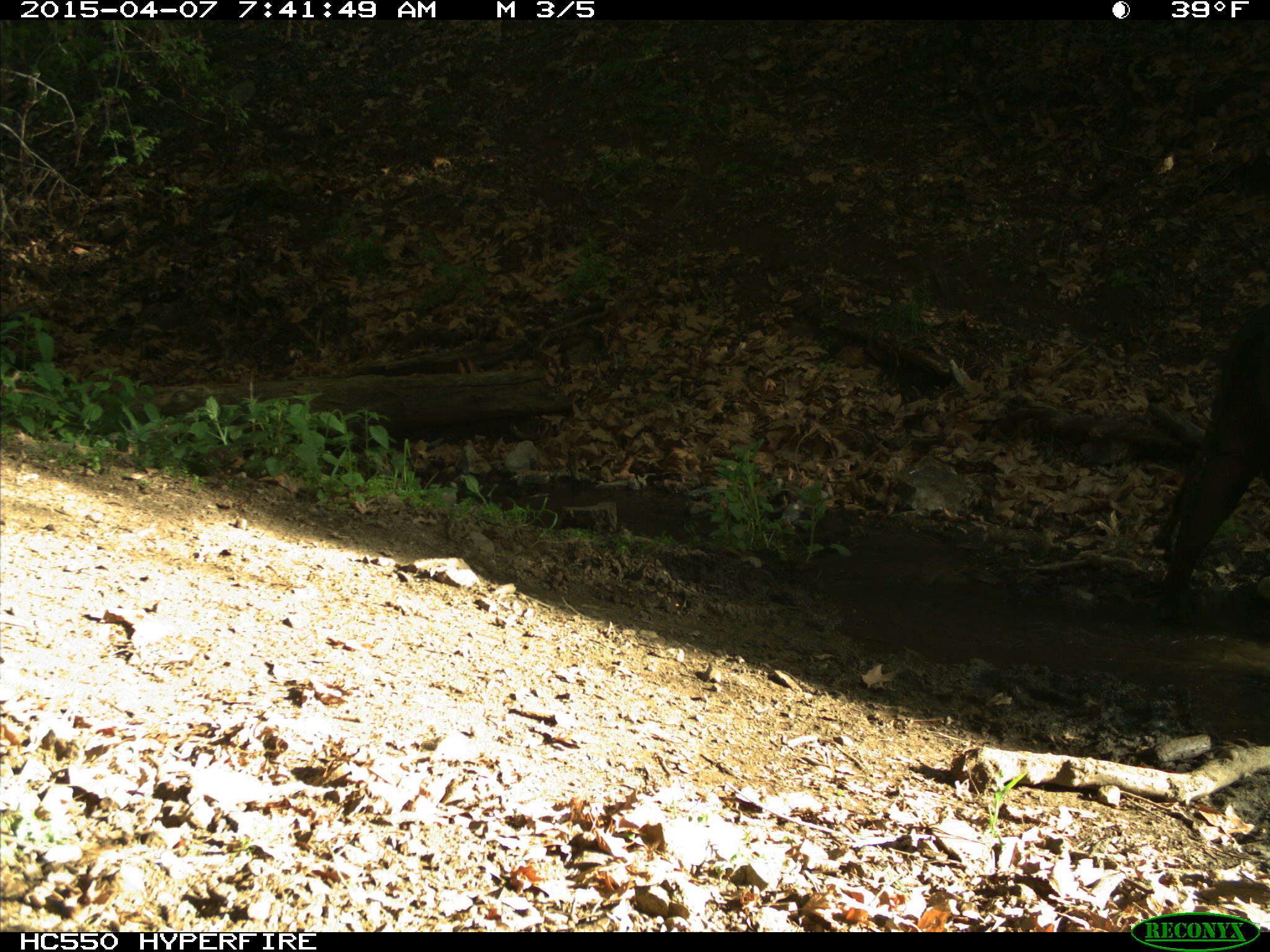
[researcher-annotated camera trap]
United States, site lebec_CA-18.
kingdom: Animalia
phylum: Chordata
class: Mammalia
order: Artiodactyla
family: Bovidae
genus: Bos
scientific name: Bos taurus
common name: domestic cow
Bos taurus (domestic cow).